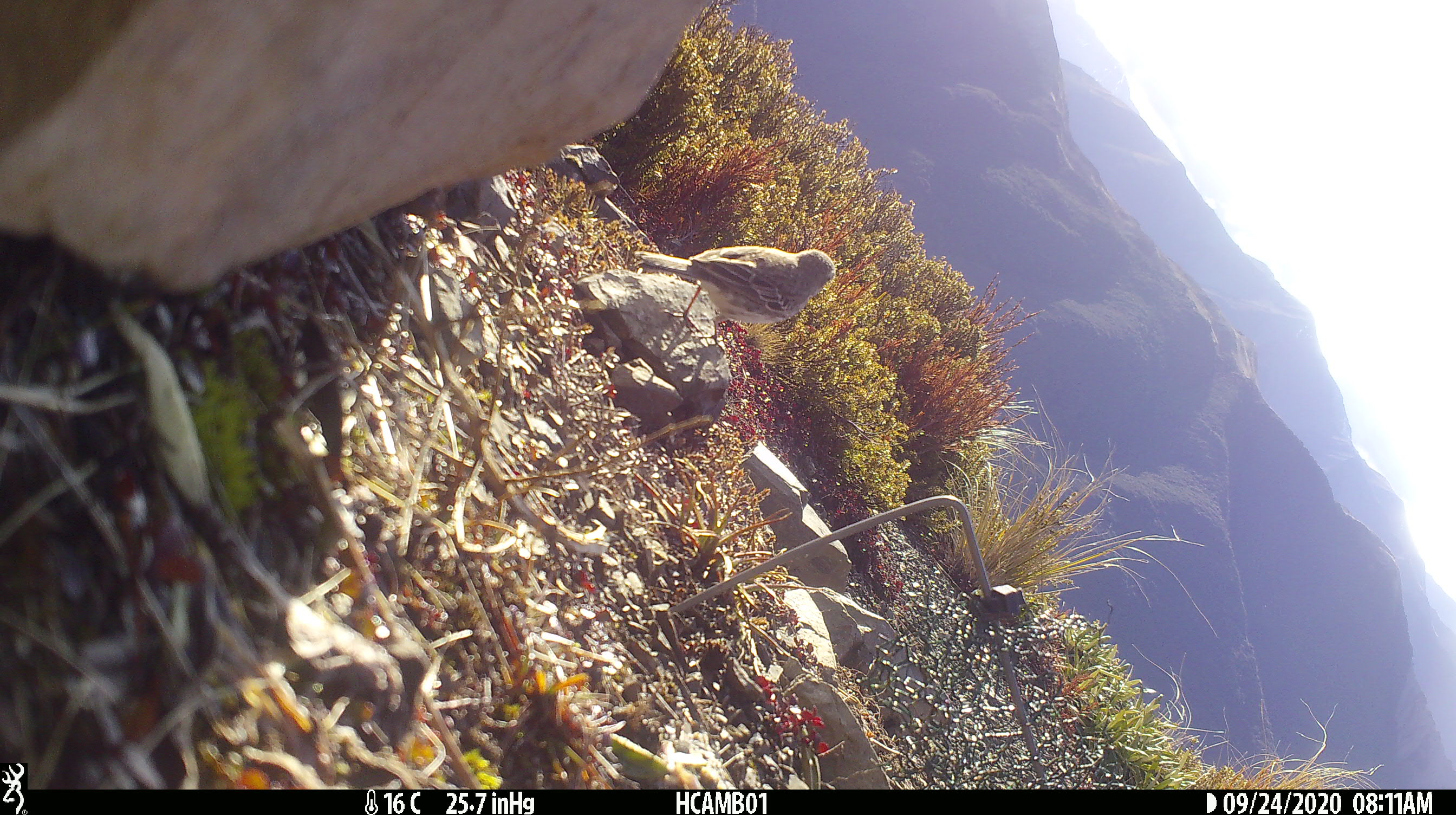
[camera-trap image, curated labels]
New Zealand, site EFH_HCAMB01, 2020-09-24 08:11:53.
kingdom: Animalia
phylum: Chordata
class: Aves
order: Passeriformes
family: Motacillidae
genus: Anthus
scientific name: Anthus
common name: pipit